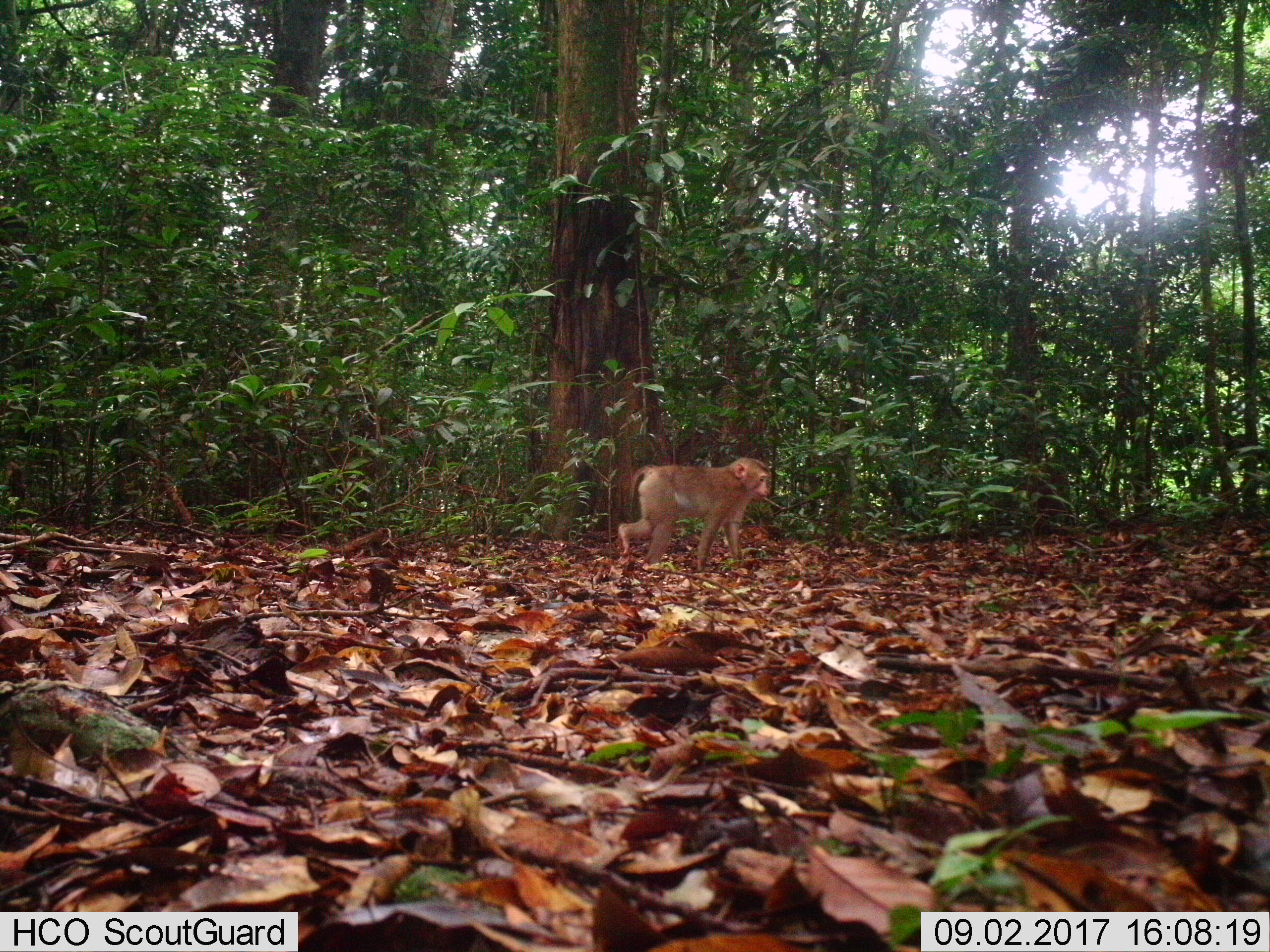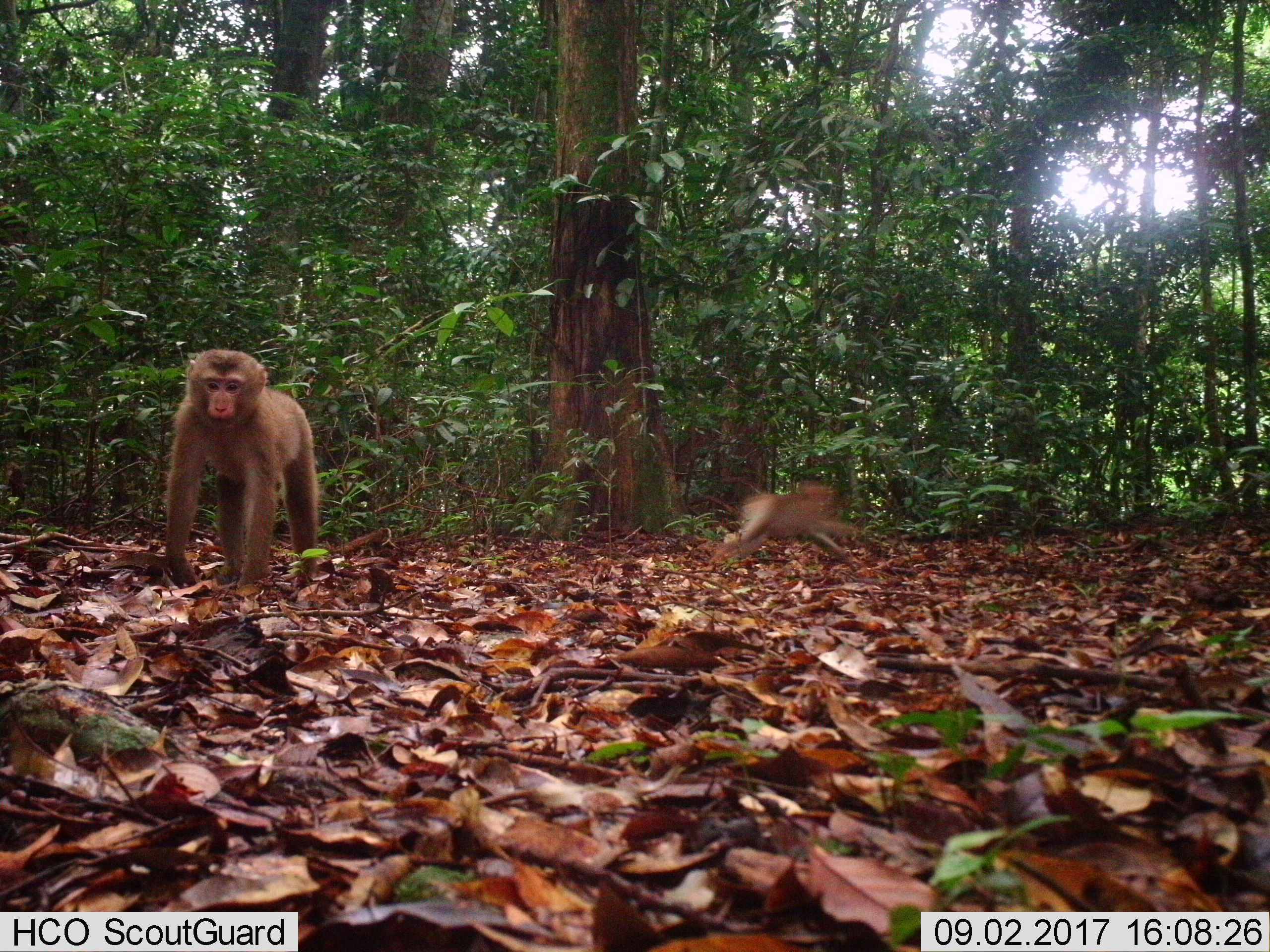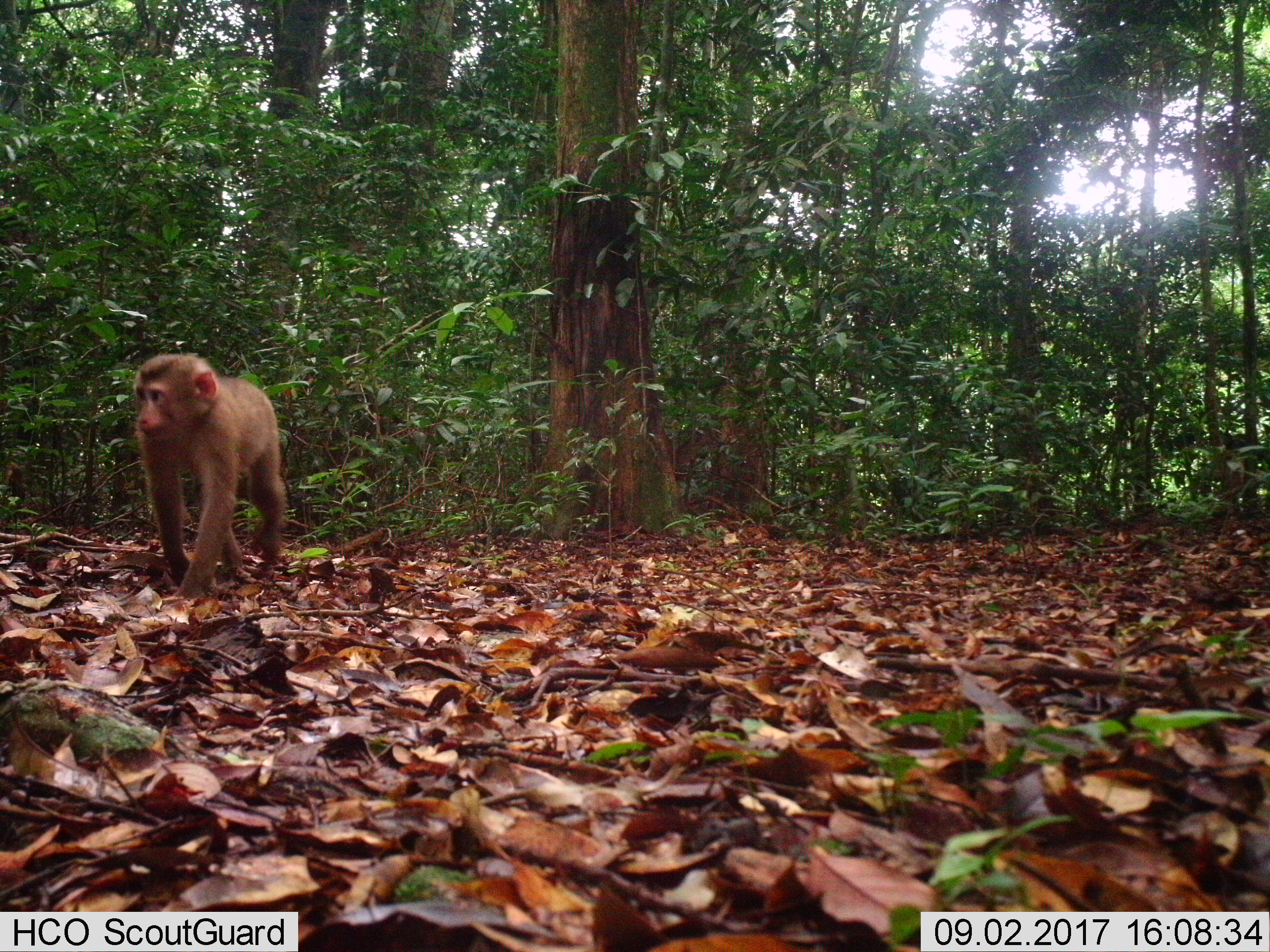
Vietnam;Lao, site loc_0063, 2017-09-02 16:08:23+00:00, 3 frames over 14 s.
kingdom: Animalia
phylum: Chordata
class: Mammalia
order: Primates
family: Cercopithecidae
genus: Macaca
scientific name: Macaca nemestrina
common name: pig-tailed macaque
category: pig tailed macaque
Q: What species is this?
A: Pig tailed macaque (pig-tailed macaque) (Macaca nemestrina).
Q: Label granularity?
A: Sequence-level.